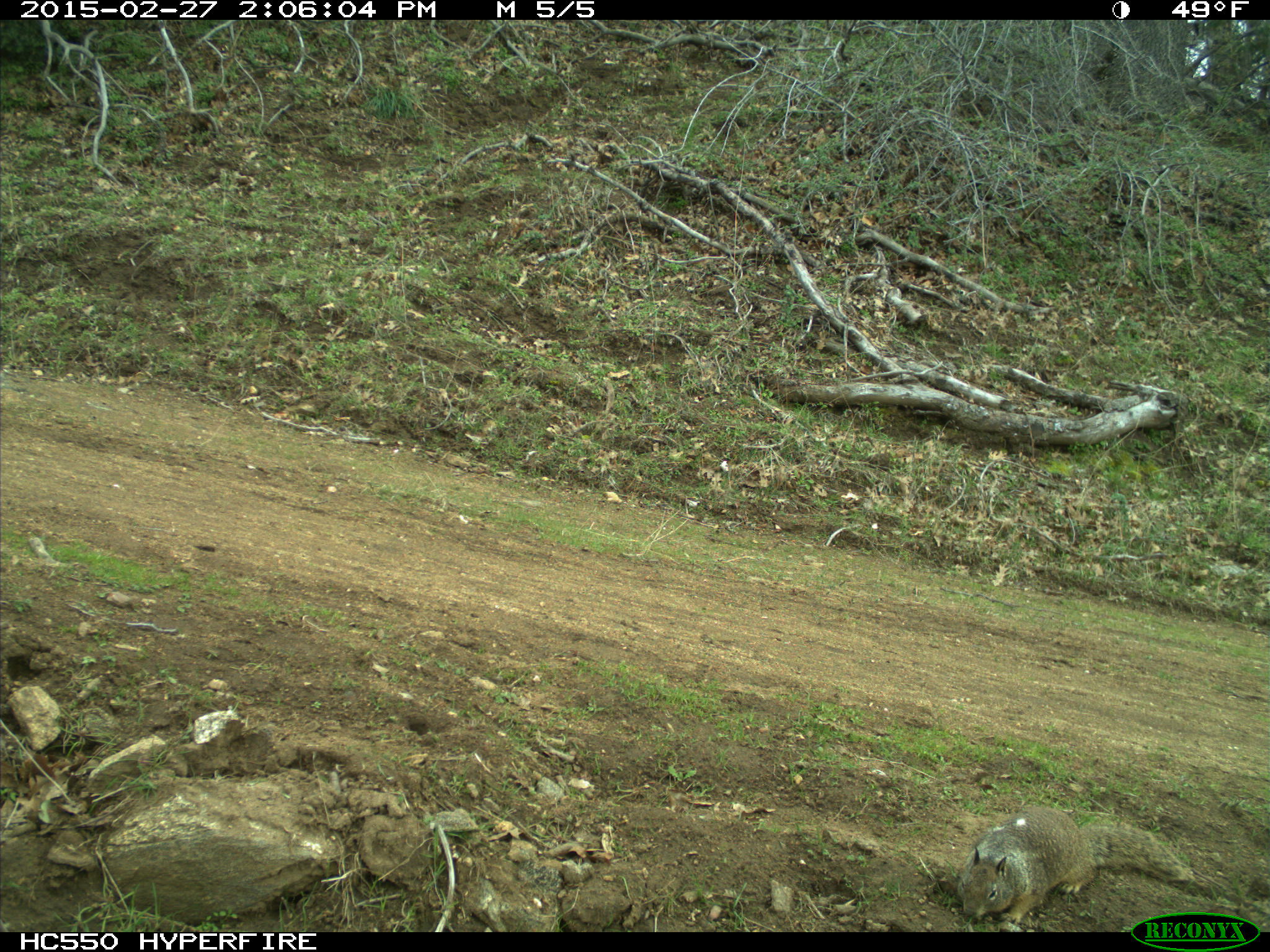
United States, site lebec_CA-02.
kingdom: Animalia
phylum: Chordata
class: Mammalia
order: Rodentia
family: Sciuridae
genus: Otospermophilus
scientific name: Otospermophilus beecheyi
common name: california ground squirrel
Otospermophilus beecheyi (california ground squirrel).